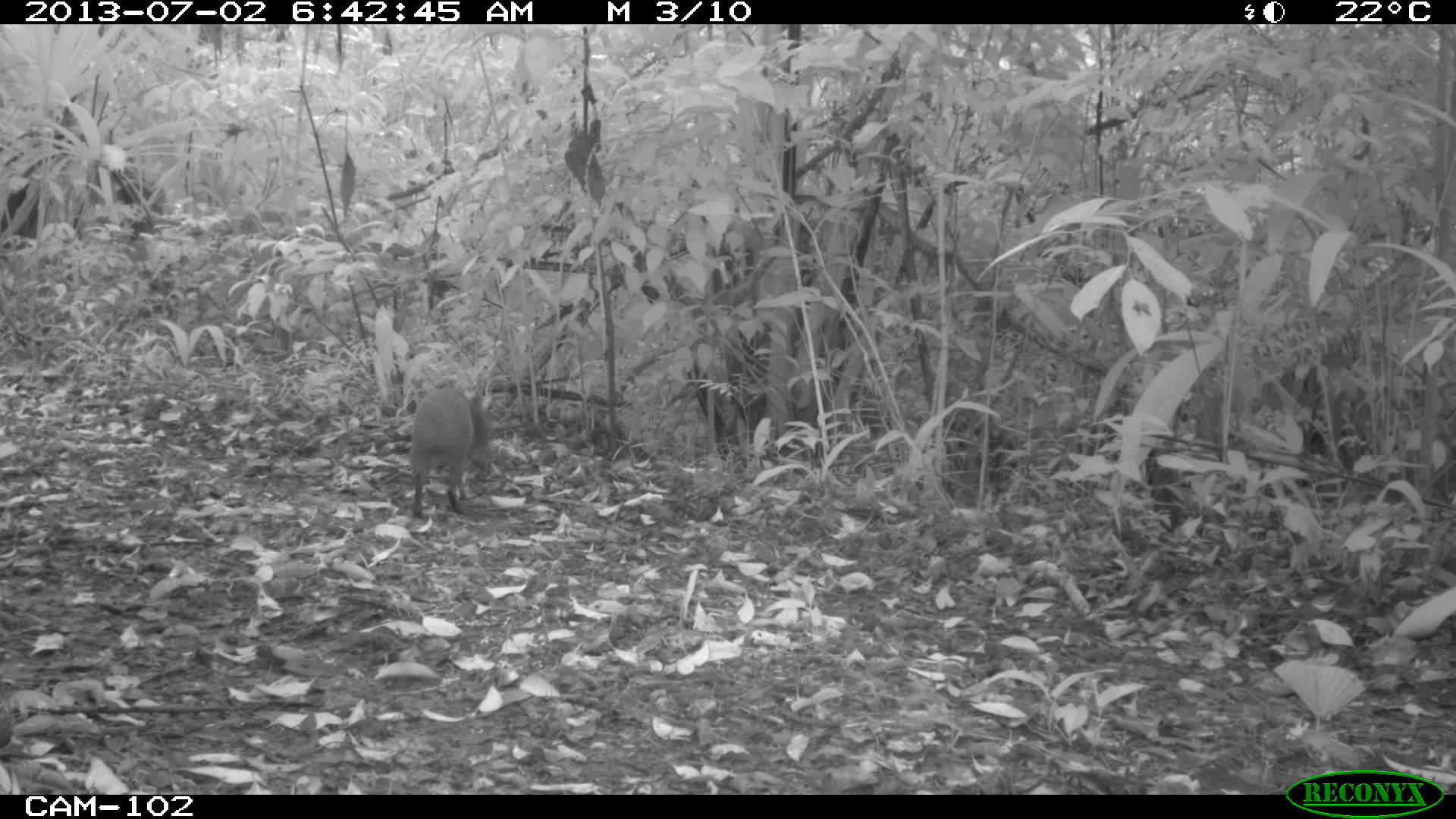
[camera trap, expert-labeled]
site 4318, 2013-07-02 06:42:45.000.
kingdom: Animalia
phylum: Chordata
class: Mammalia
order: Rodentia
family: Dasyproctidae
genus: Dasyprocta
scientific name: Dasyprocta punctata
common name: central american agouti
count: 1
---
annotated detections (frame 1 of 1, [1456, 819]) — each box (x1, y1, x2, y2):
dasyprocta punctata: (410, 388, 492, 518)